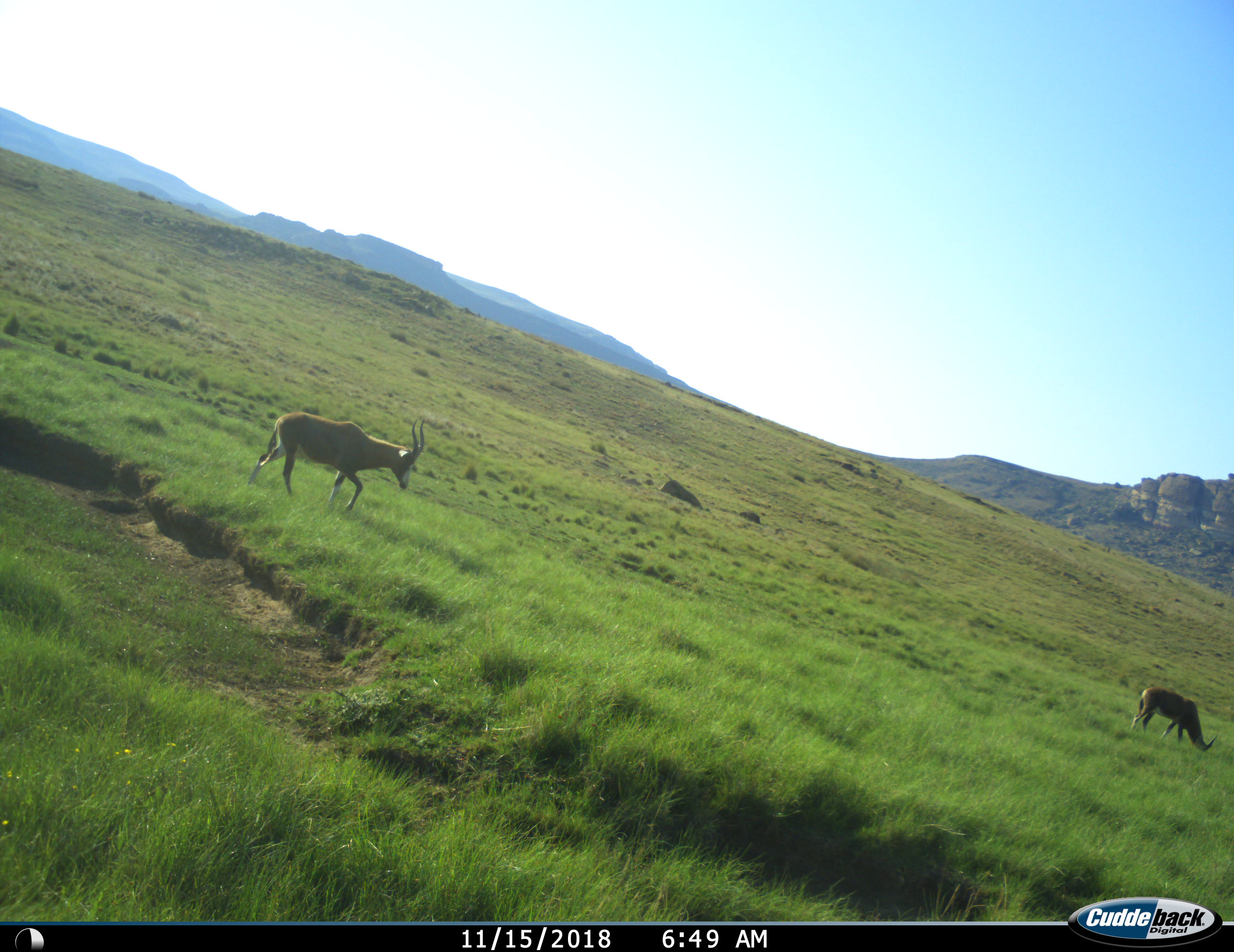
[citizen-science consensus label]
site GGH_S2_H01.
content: unidentified animal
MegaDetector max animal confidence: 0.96